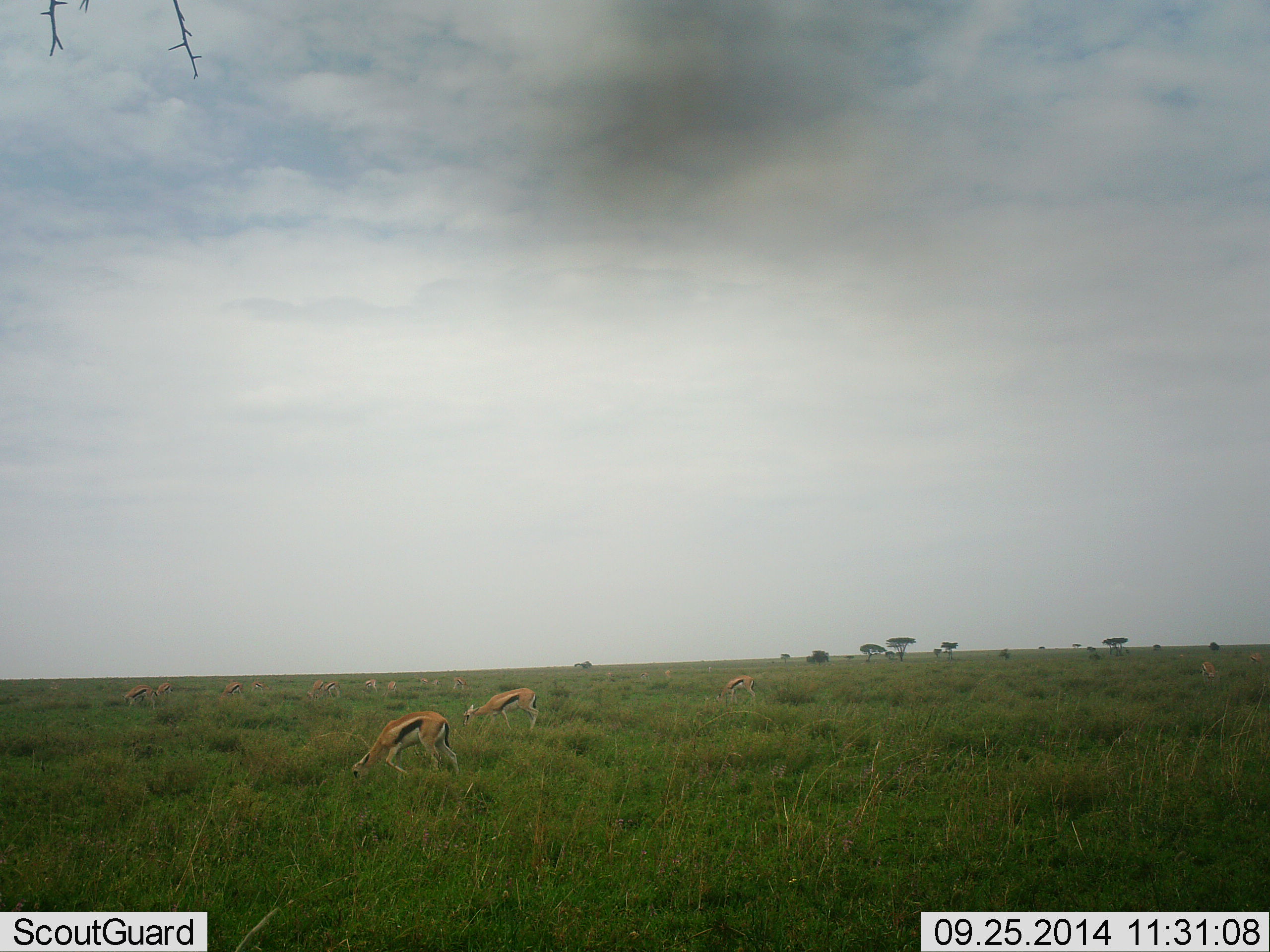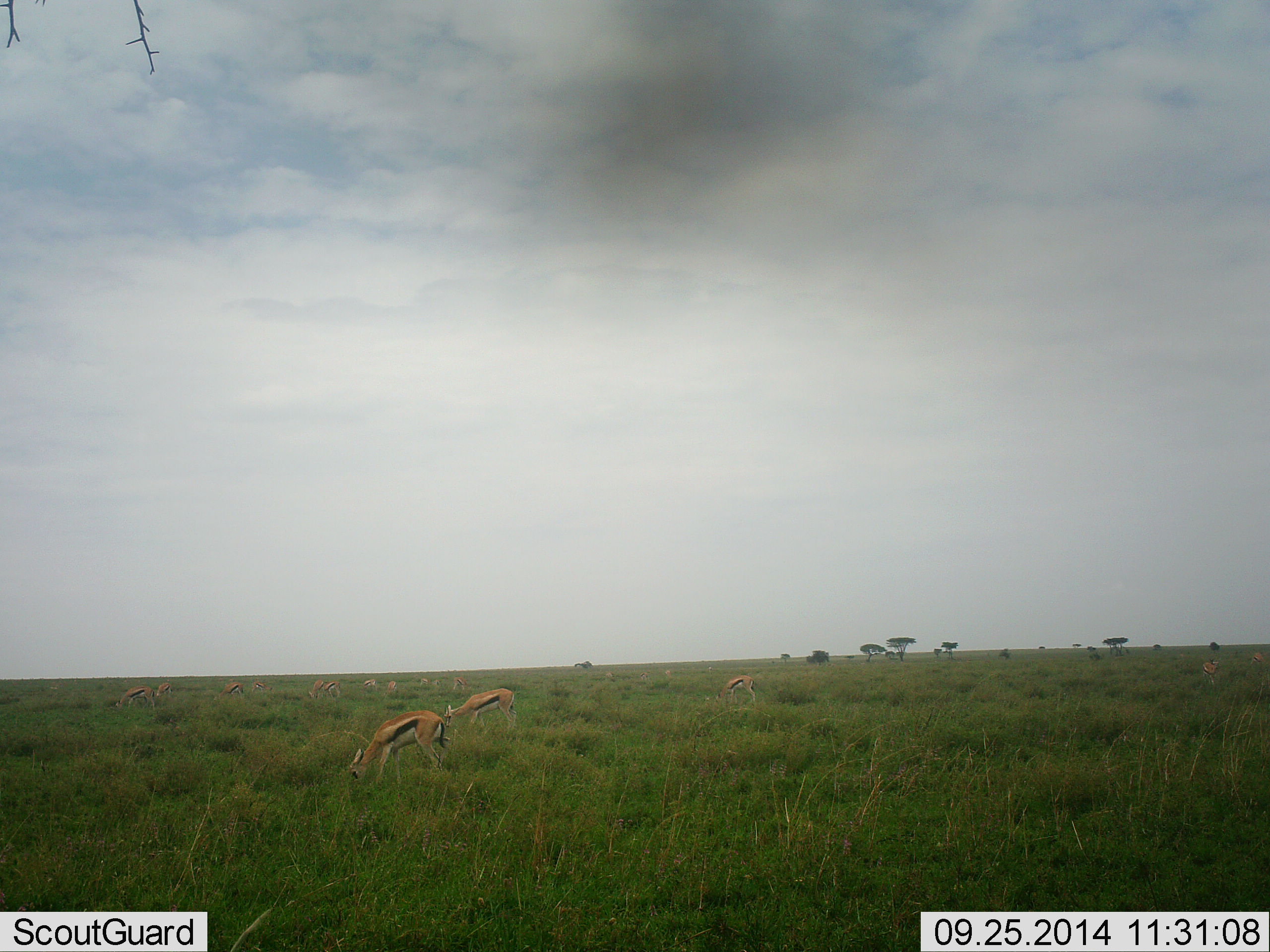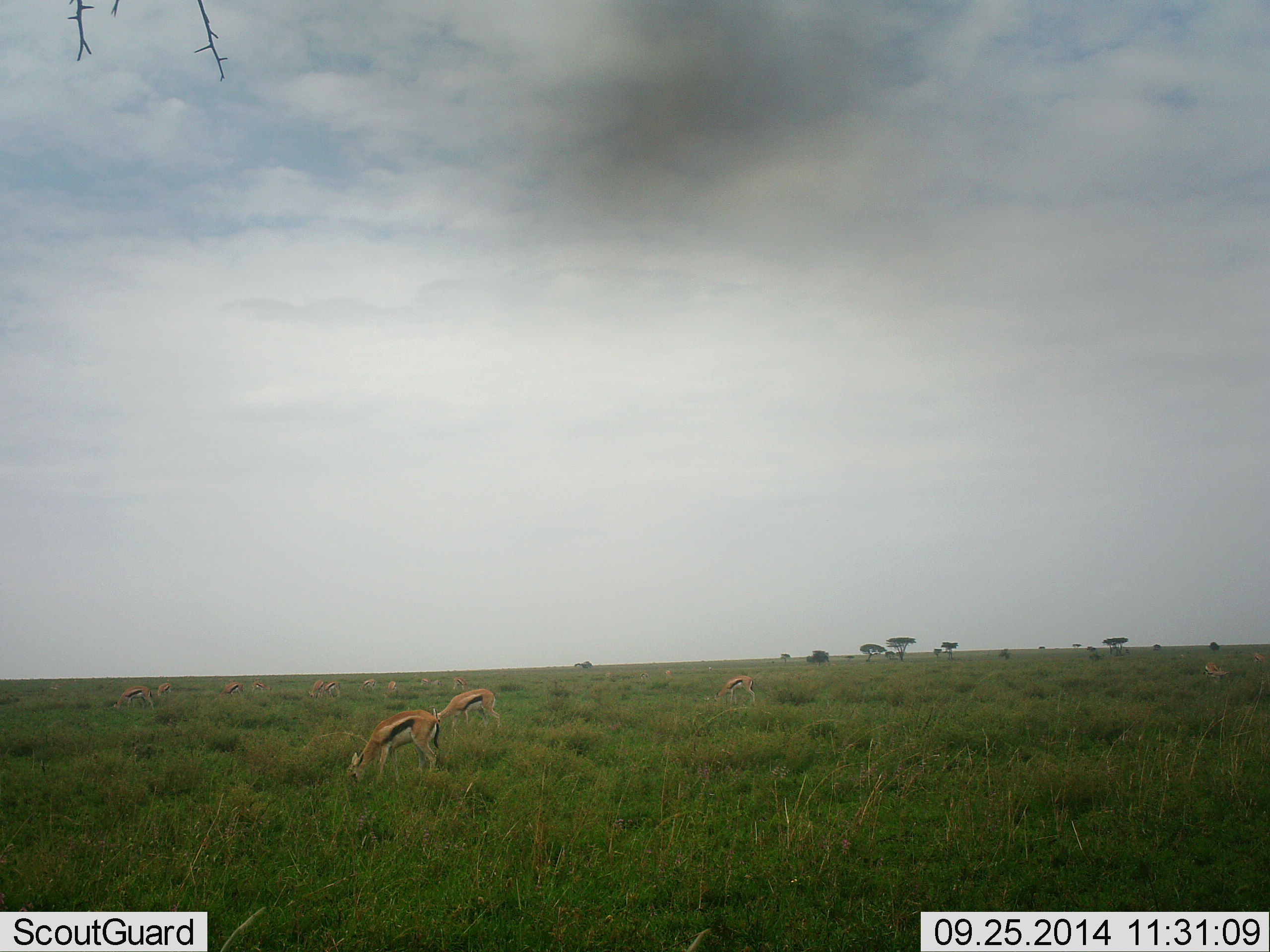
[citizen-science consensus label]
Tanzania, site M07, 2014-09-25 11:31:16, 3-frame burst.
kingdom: Animalia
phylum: Chordata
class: Mammalia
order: Artiodactyla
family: Bovidae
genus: Eudorcas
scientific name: Eudorcas thomsonii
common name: thomson's gazelle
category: gazellethomsons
Gazellethomsons (thomson's gazelle) (Eudorcas thomsonii), count 11-50. Behavior (volunteer vote fractions): standing 30%, resting 0%, moving 20%, interacting 0%. Young present (vote fraction): 10%. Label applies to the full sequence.